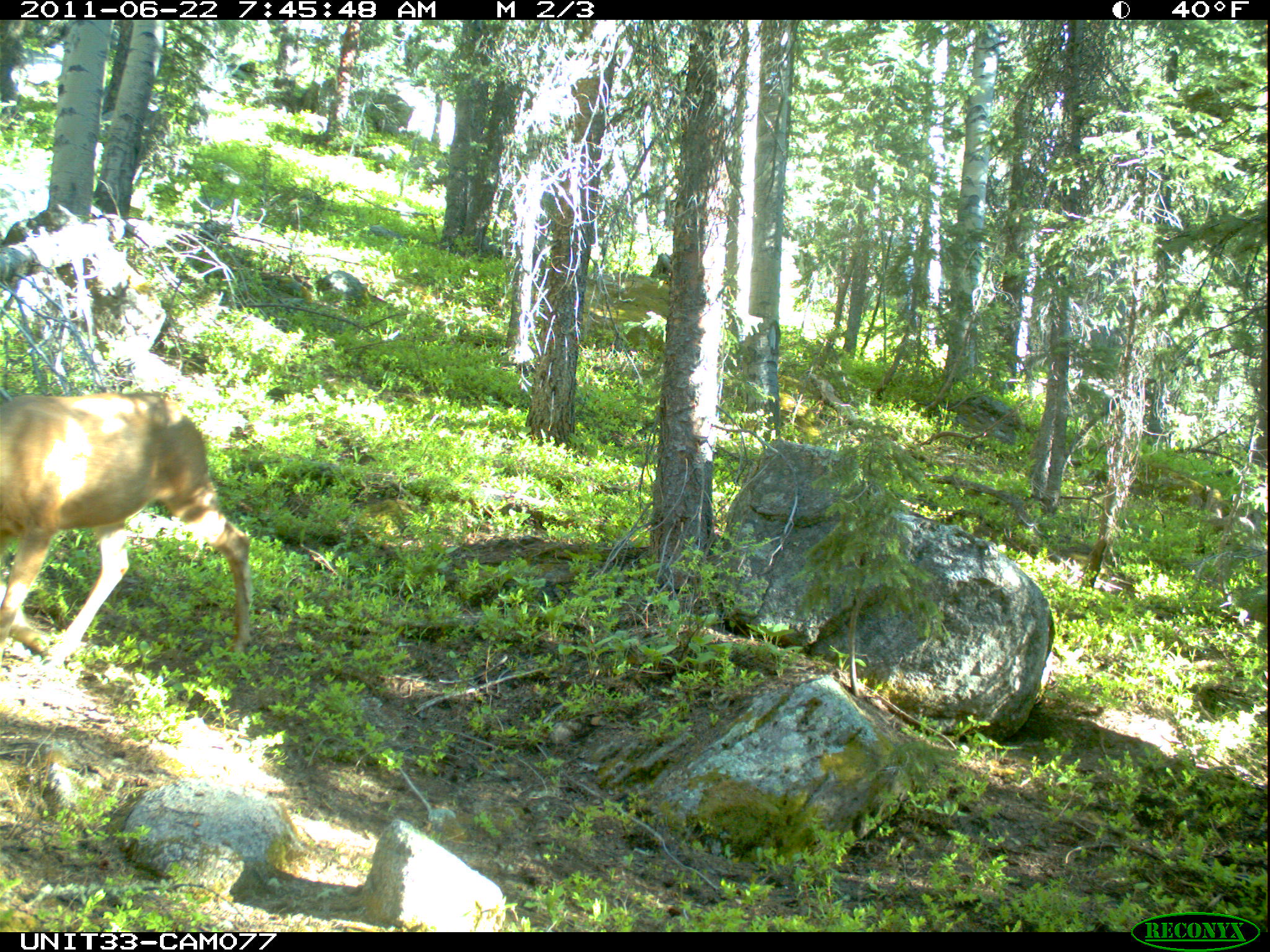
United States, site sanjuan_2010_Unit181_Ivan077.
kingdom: Animalia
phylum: Chordata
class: Mammalia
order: Artiodactyla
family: Cervidae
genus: Odocoileus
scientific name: Odocoileus hemionus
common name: mule deer